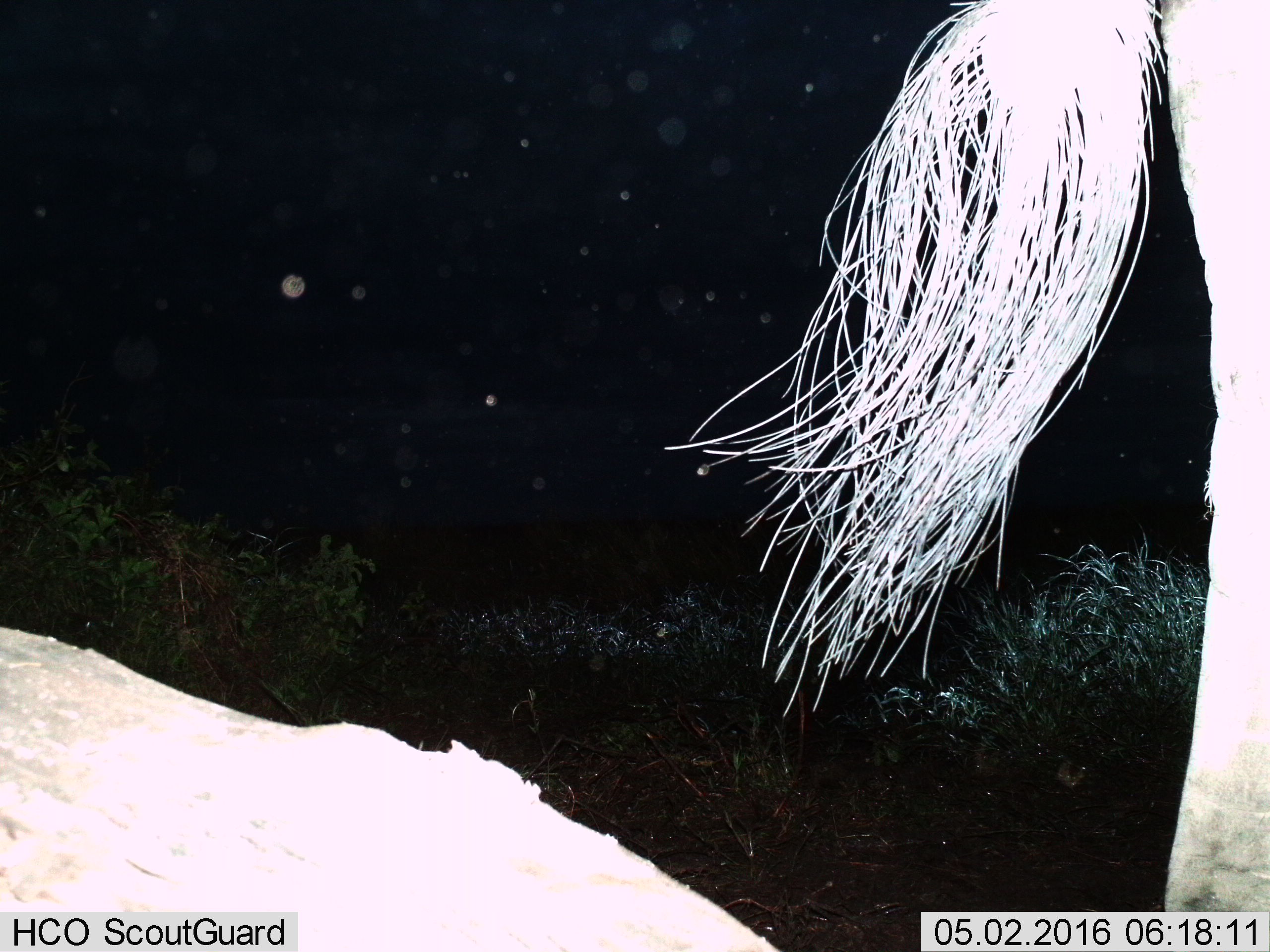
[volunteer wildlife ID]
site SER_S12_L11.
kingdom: Animalia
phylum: Chordata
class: Mammalia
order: Proboscidea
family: Elephantidae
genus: Loxodonta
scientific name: Loxodonta africana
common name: african bush elephant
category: elephant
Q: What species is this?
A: Elephant (african bush elephant) (Loxodonta africana).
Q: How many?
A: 1.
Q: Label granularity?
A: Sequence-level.